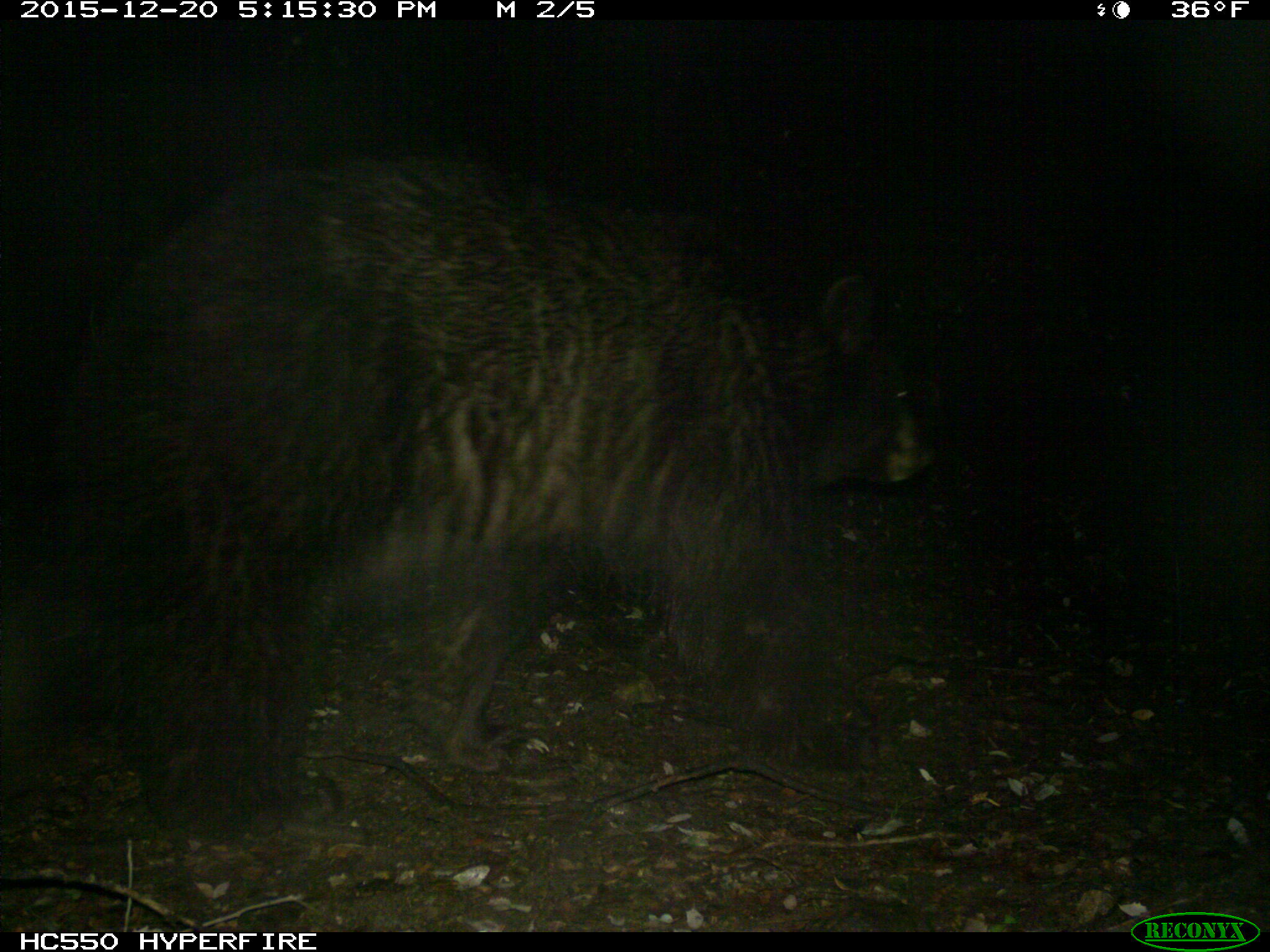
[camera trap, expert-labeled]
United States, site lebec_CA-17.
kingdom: Animalia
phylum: Chordata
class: Mammalia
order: Carnivora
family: Ursidae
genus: Ursus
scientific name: Ursus americanus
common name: american black bear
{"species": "Ursus americanus (american black bear)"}